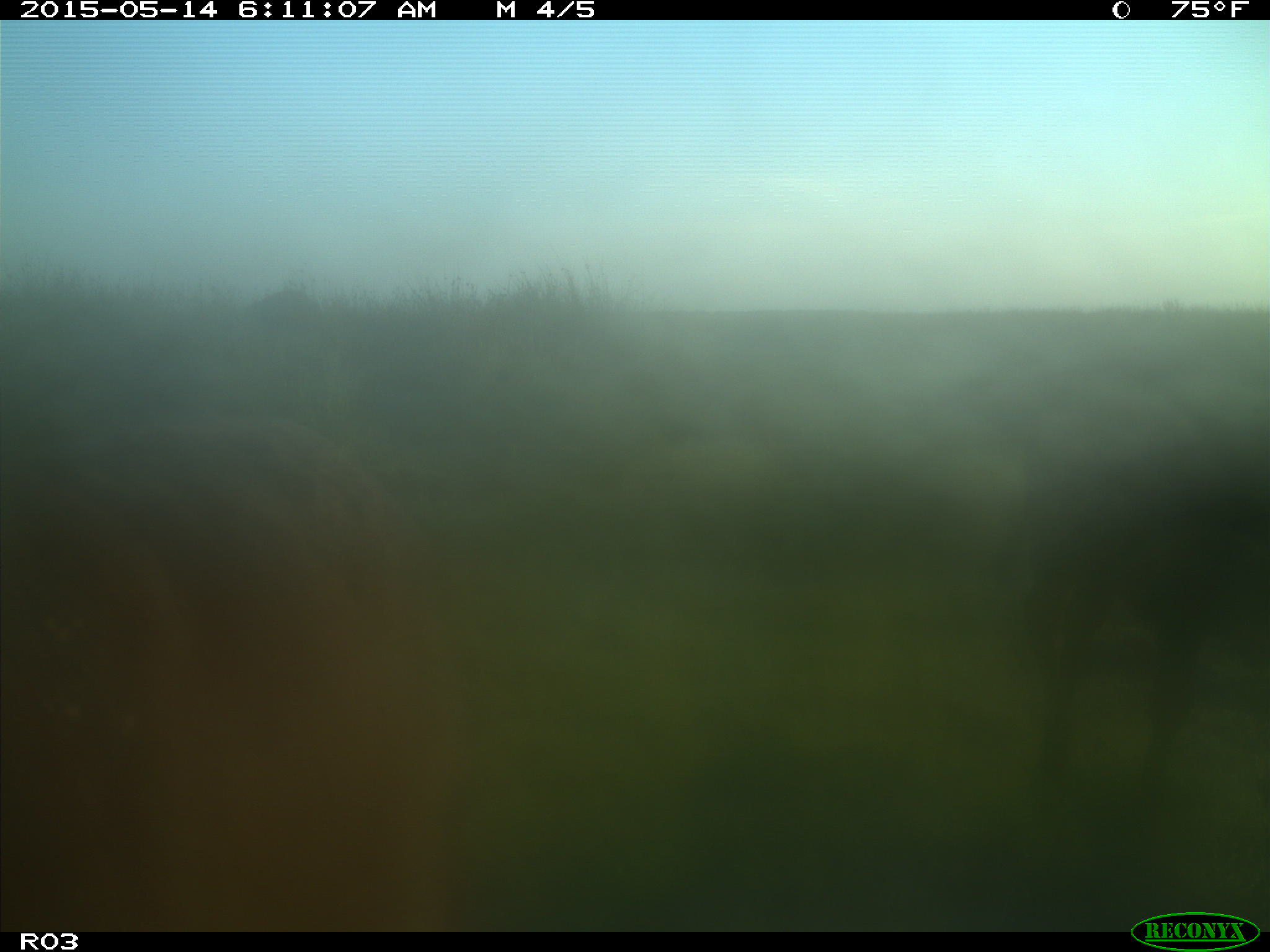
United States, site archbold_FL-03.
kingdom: Animalia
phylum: Chordata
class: Mammalia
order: Artiodactyla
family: Bovidae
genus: Bos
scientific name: Bos taurus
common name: domestic cow